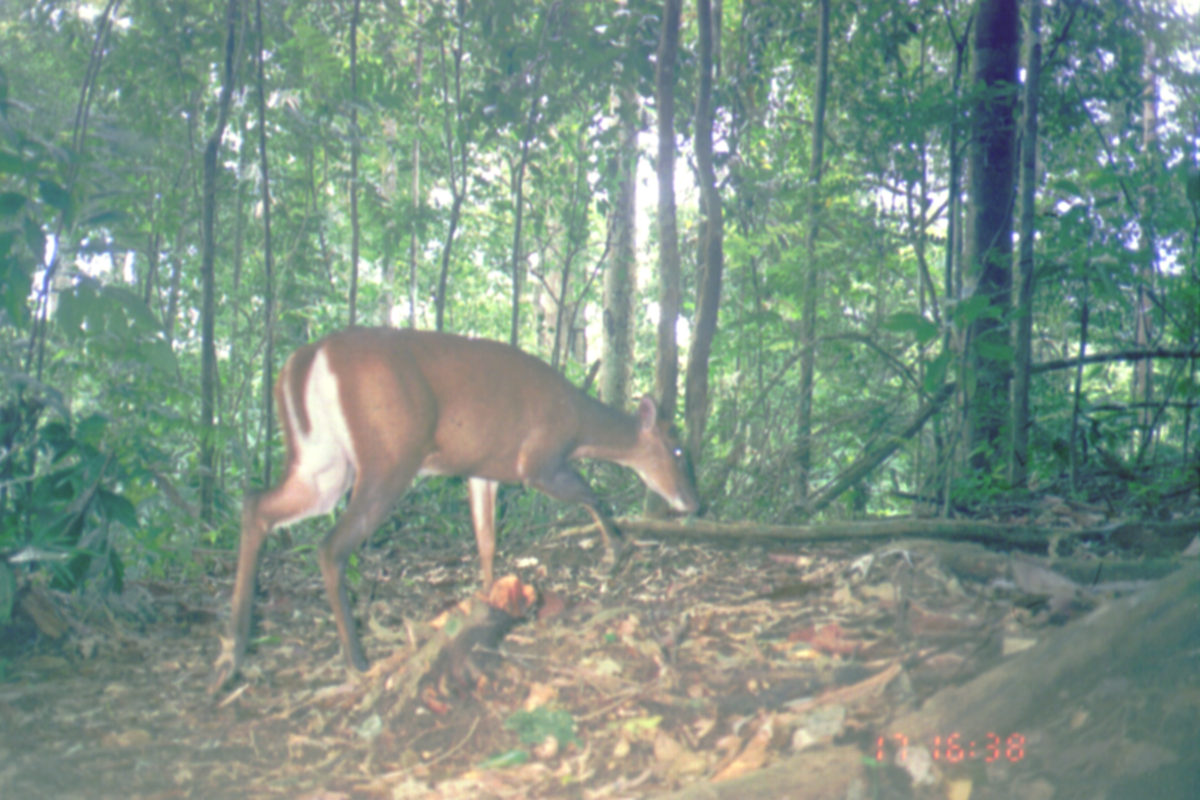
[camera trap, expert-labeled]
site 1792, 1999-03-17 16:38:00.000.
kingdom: Animalia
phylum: Chordata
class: Mammalia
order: Artiodactyla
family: Cervidae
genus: Muntiacus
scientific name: Muntiacus muntjak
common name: southern red muntjac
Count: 1.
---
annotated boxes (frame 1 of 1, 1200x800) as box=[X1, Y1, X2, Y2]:
muntiacus muntjak: box=[213, 326, 706, 682]